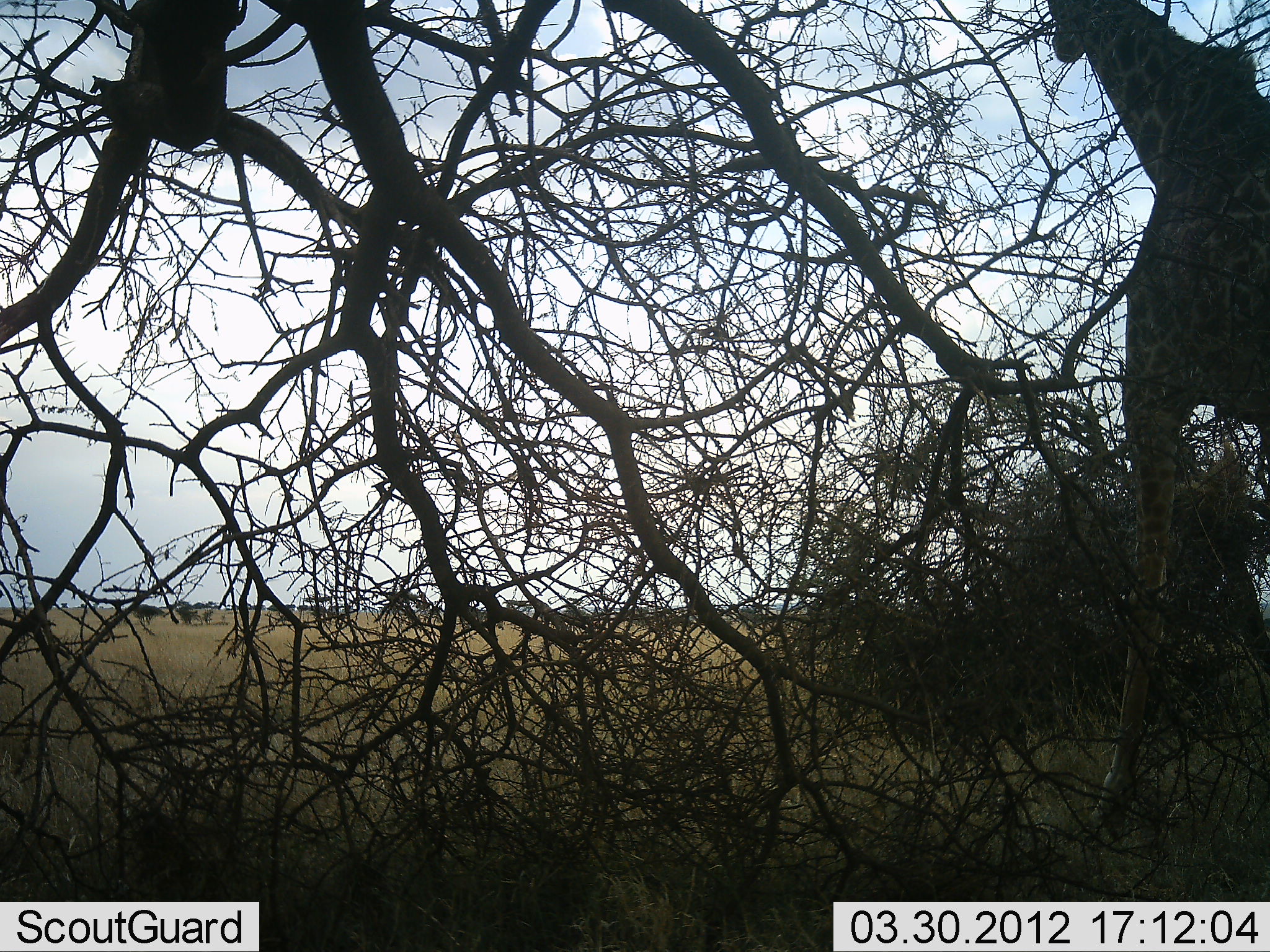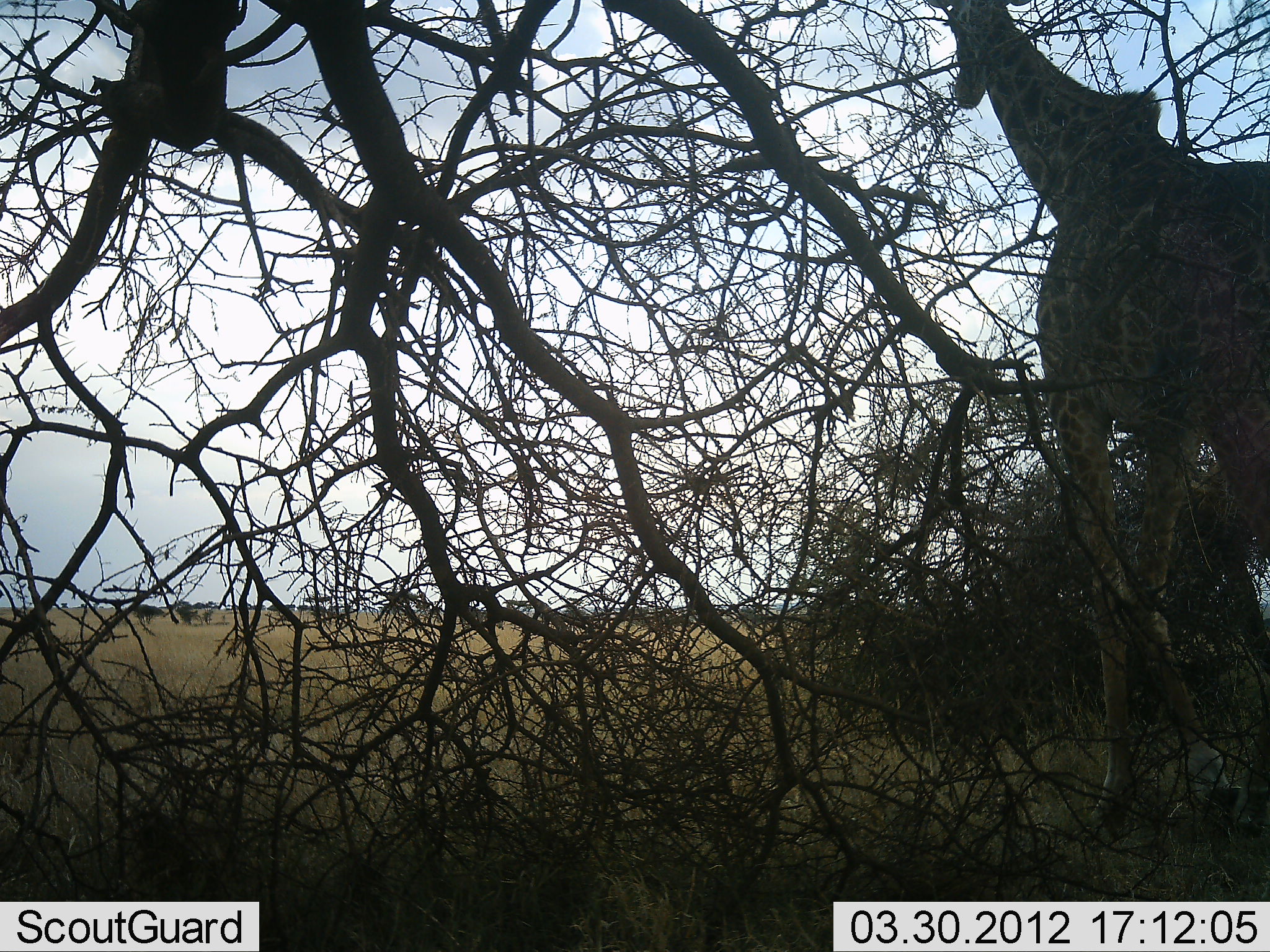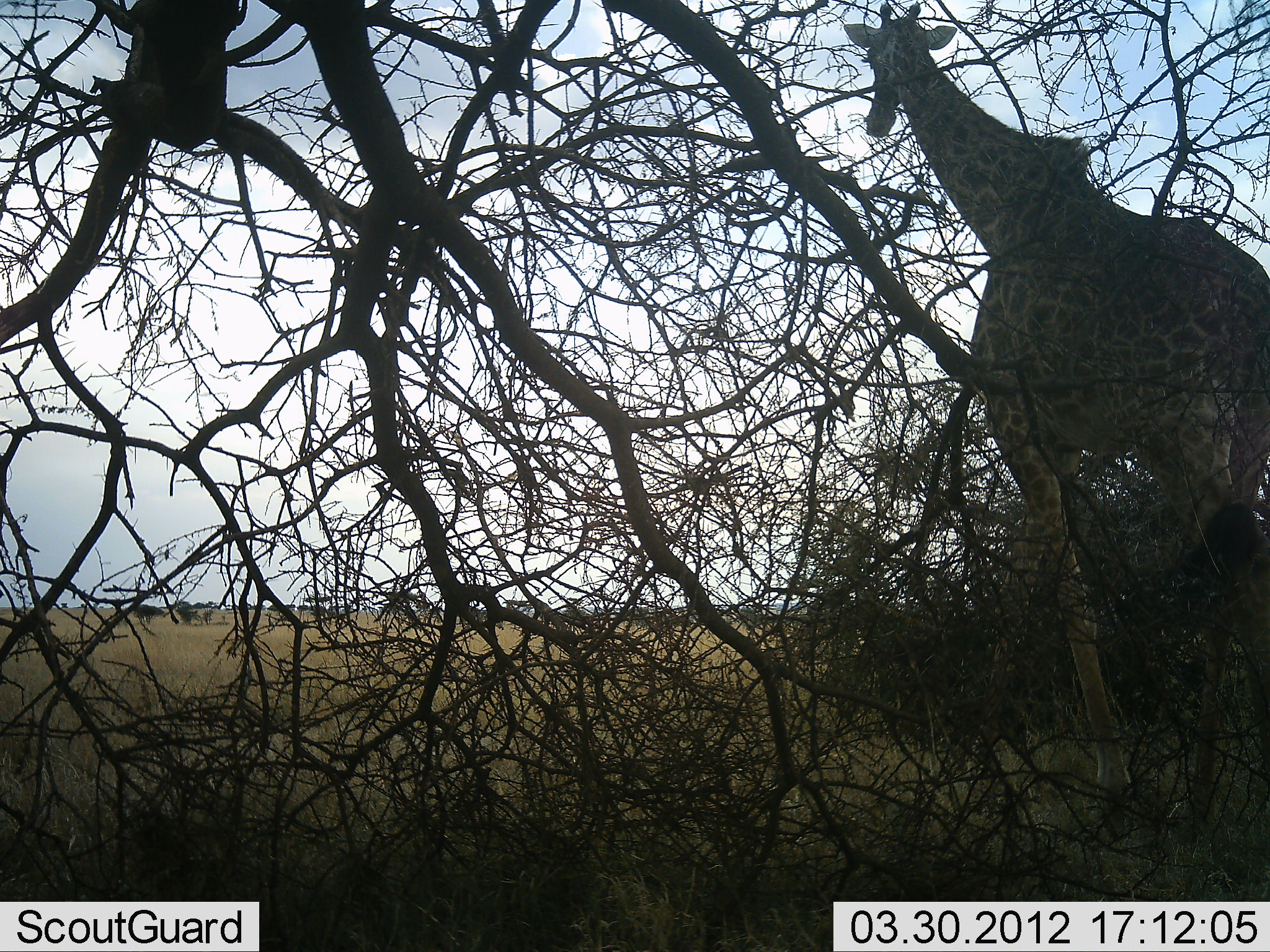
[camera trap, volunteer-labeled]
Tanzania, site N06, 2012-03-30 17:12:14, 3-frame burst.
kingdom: Animalia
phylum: Chordata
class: Mammalia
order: Artiodactyla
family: Giraffidae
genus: Giraffa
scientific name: Giraffa camelopardalis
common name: giraffe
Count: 1.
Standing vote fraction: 7%.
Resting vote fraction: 0%.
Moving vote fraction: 100%.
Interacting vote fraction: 0%.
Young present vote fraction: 0%.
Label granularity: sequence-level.